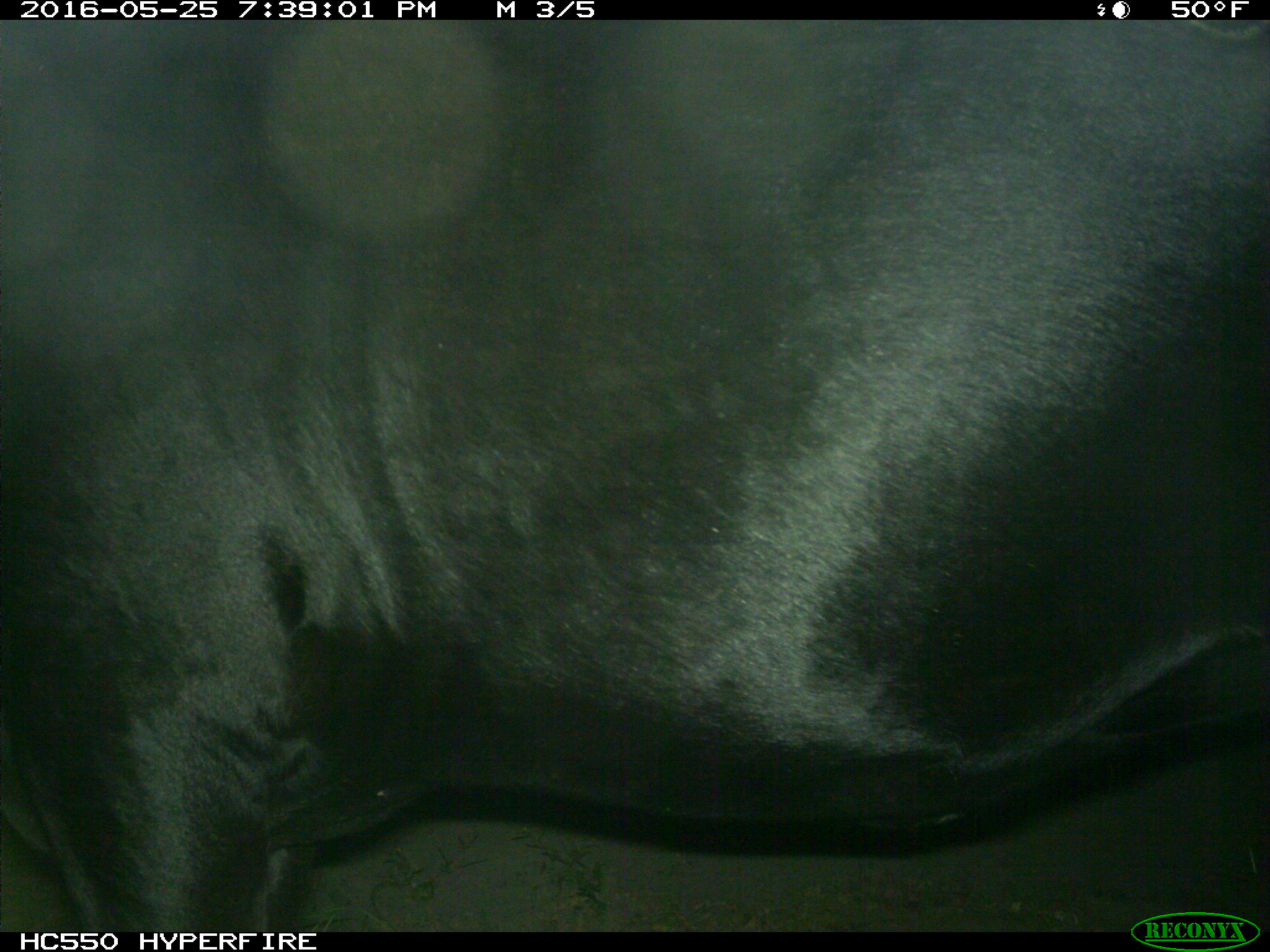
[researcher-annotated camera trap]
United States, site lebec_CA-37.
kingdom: Animalia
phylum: Chordata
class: Mammalia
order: Artiodactyla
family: Bovidae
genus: Bos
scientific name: Bos taurus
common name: domestic cow